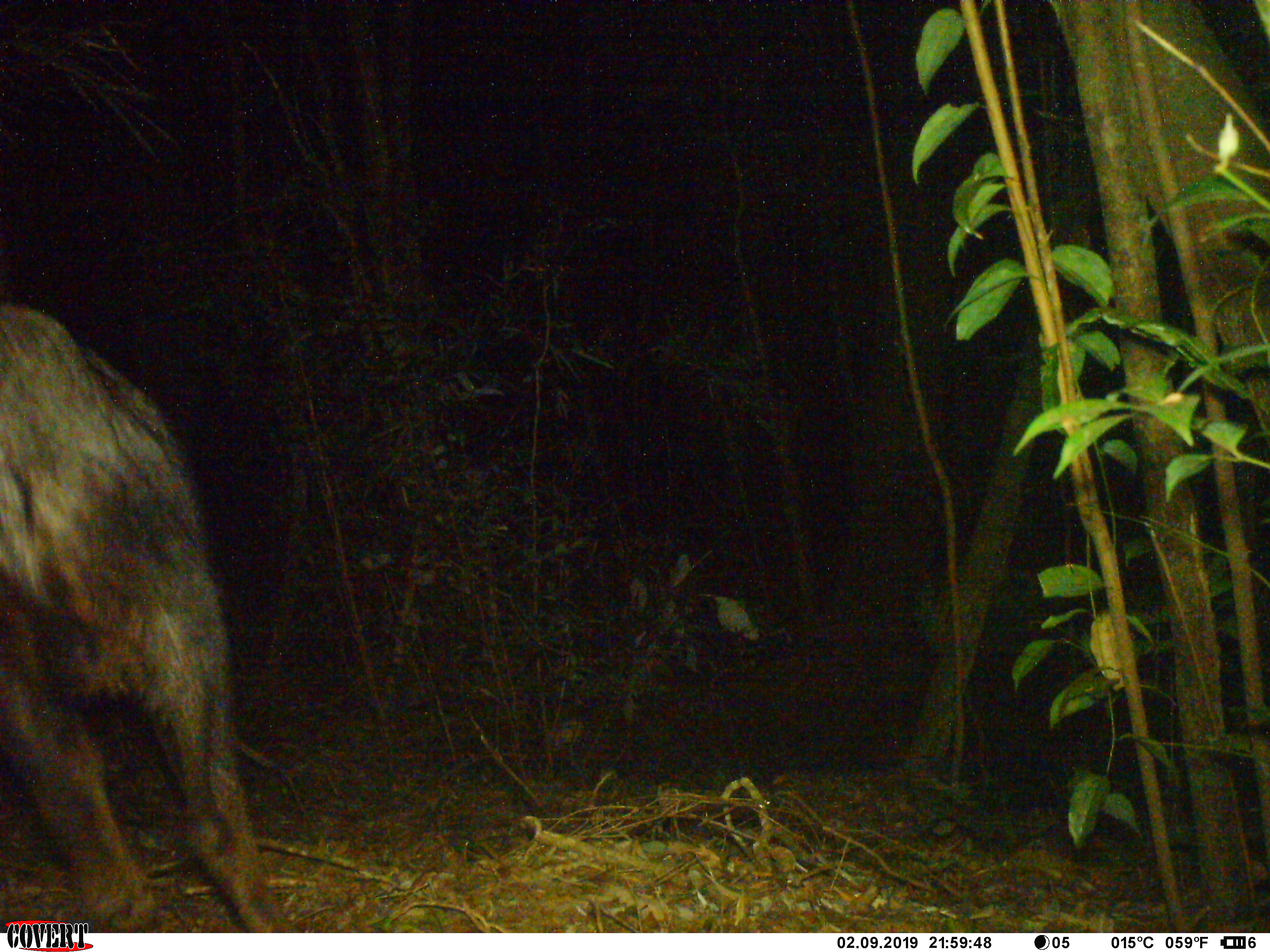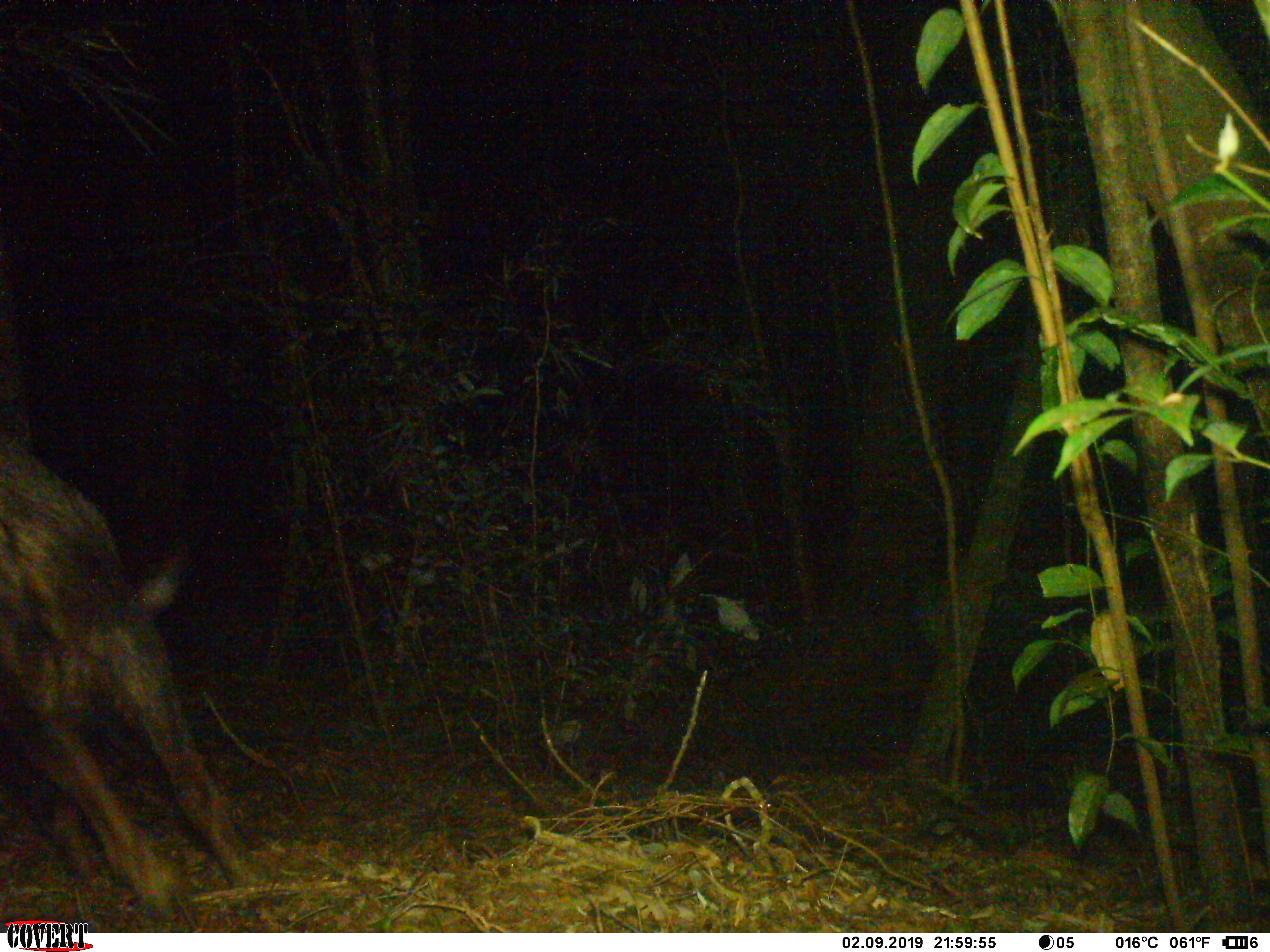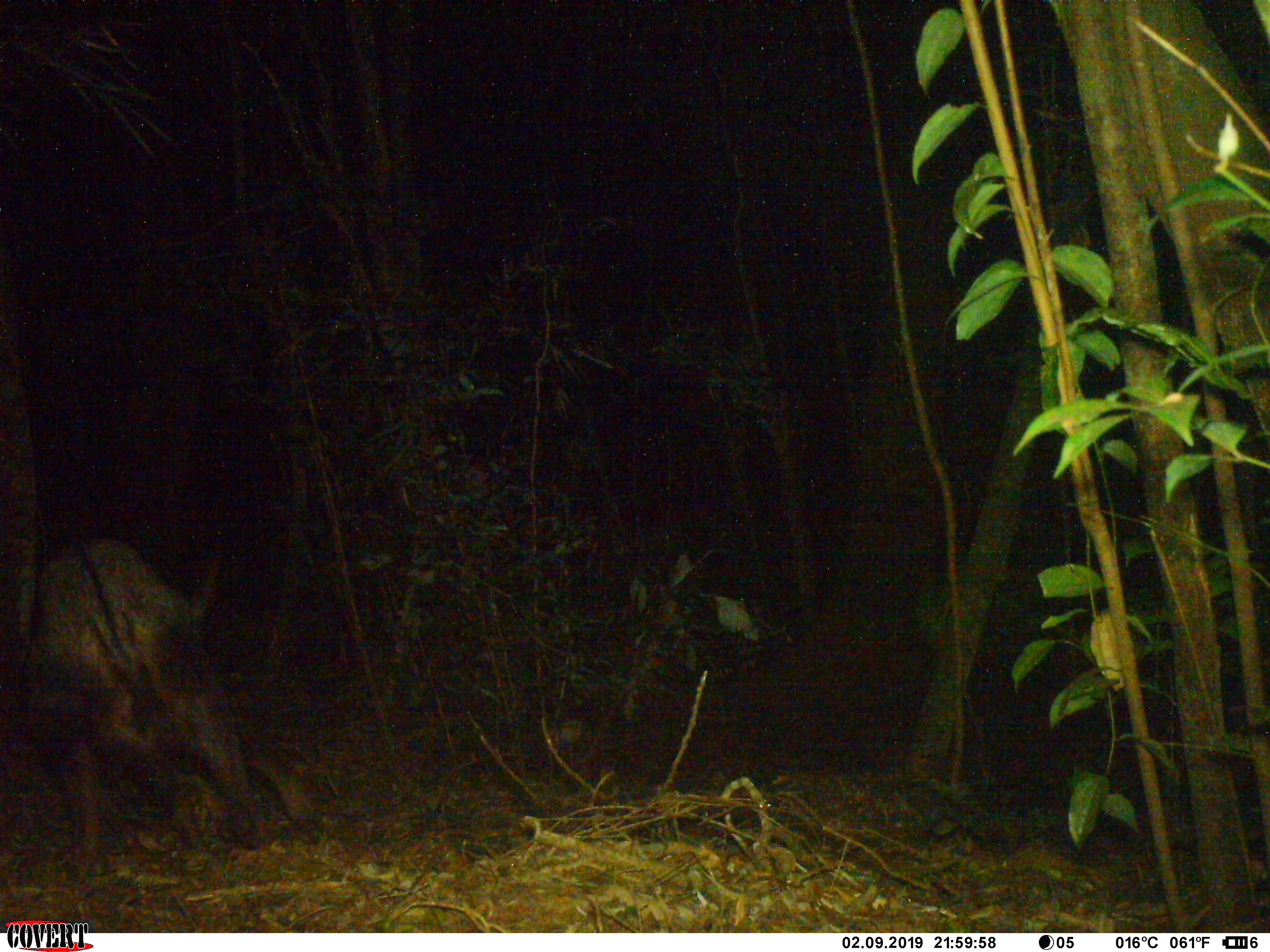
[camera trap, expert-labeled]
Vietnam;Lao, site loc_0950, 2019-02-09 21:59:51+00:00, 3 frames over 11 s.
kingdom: Animalia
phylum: Chordata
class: Mammalia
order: Artiodactyla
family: Bovidae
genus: Capricornis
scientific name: Capricornis sumatraensis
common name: chinese serow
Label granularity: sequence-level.